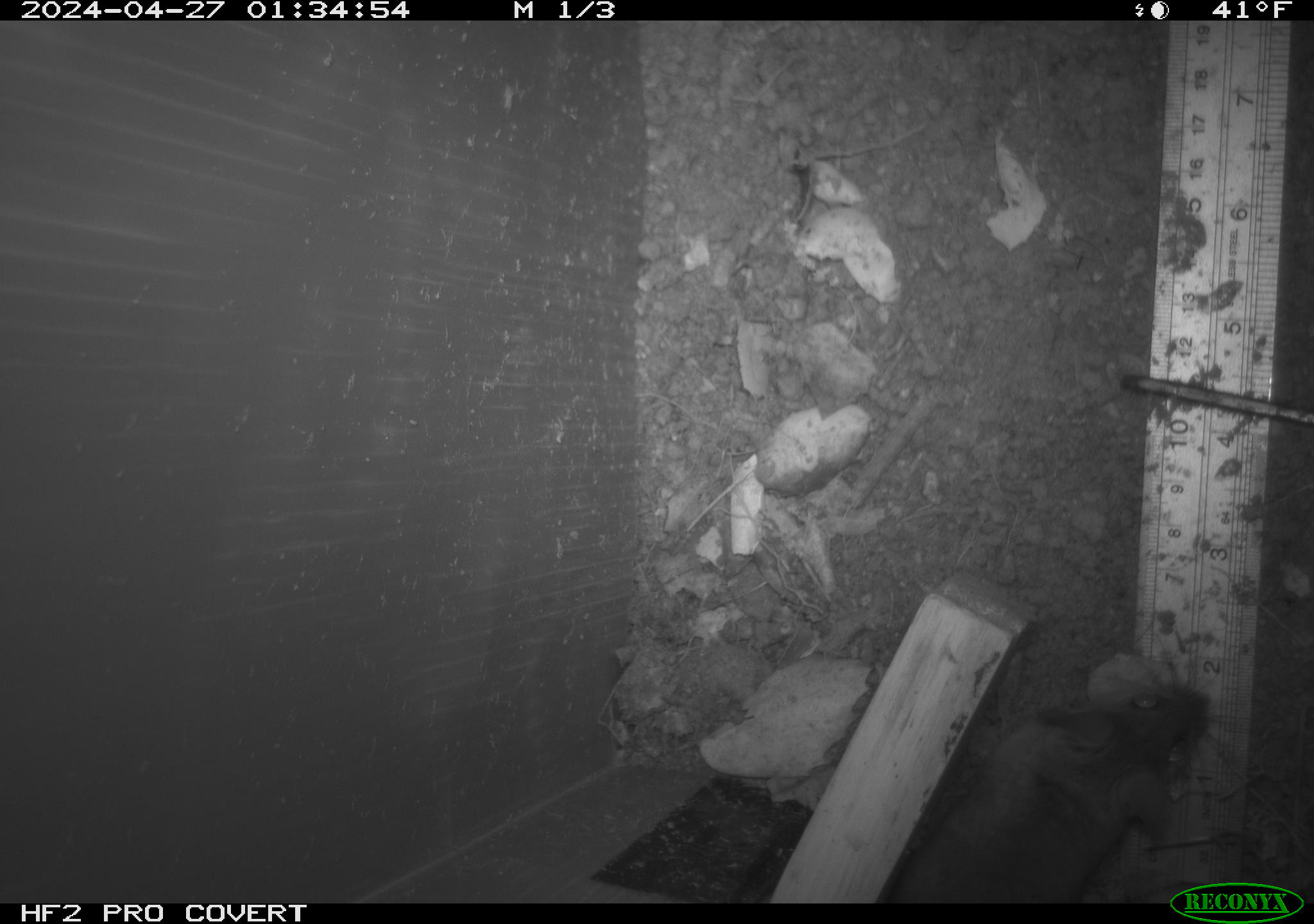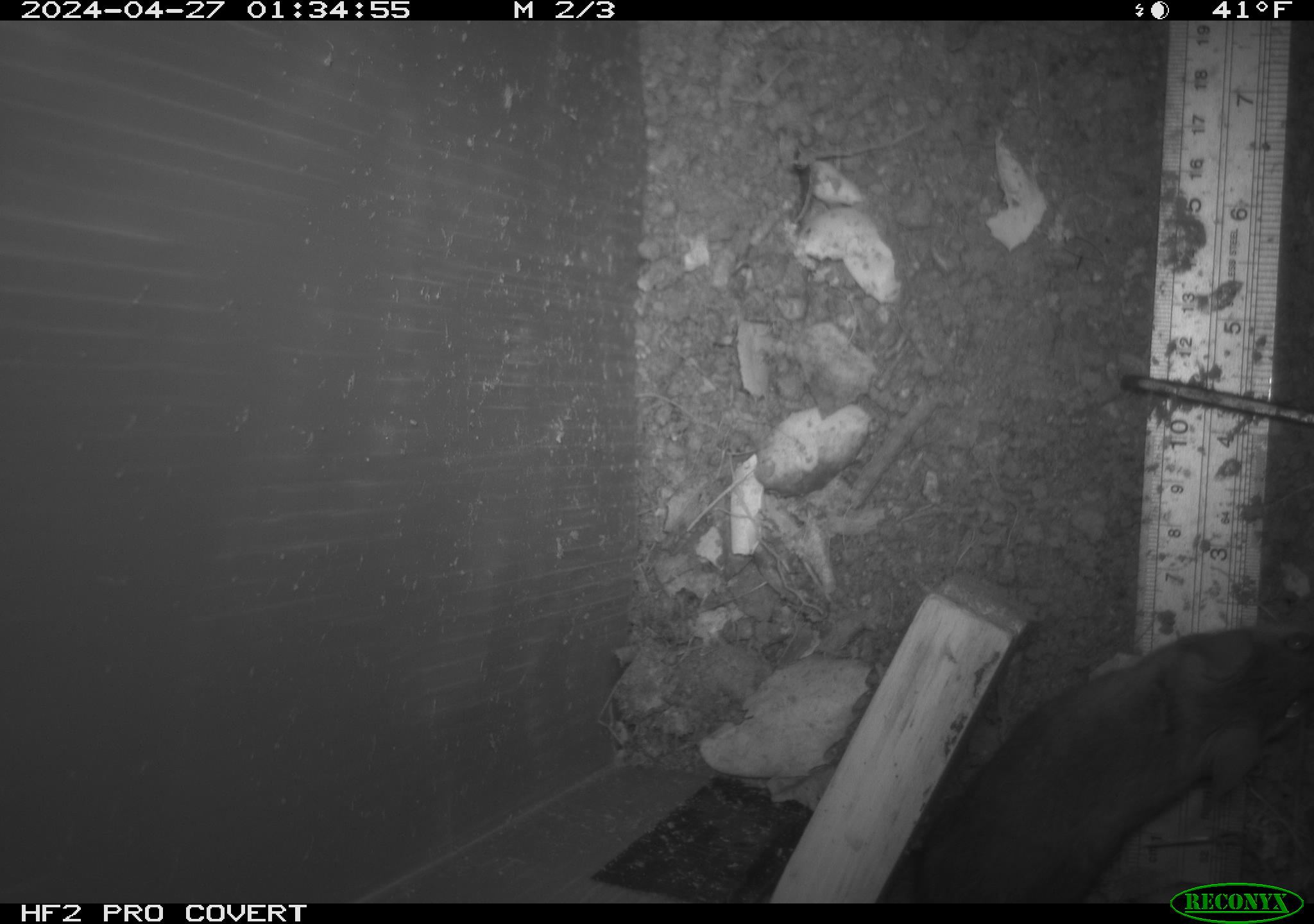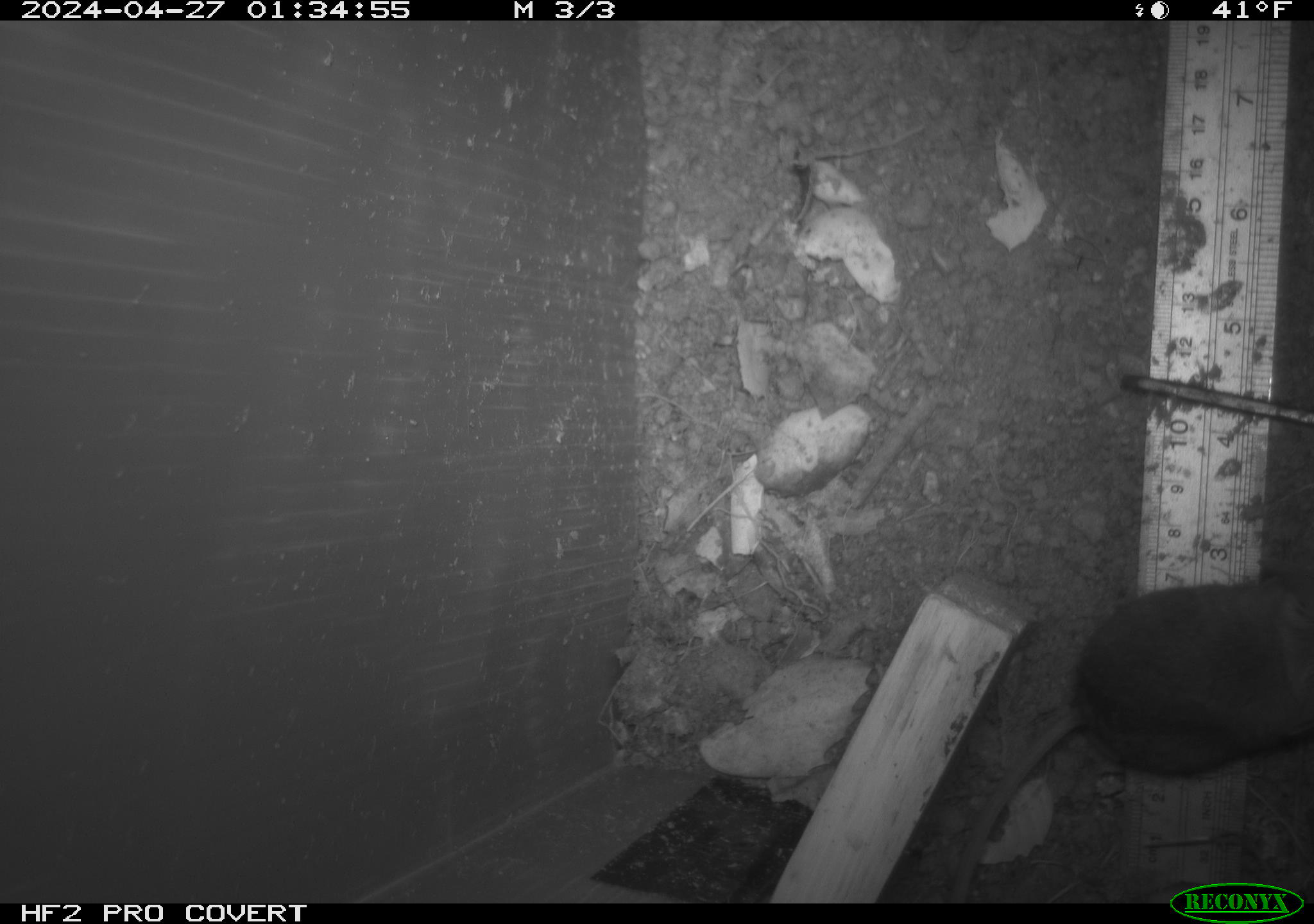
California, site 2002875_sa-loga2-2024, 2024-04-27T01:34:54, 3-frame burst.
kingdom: Animalia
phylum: Chordata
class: Mammalia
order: Rodentia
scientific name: Rodentia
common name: rodent